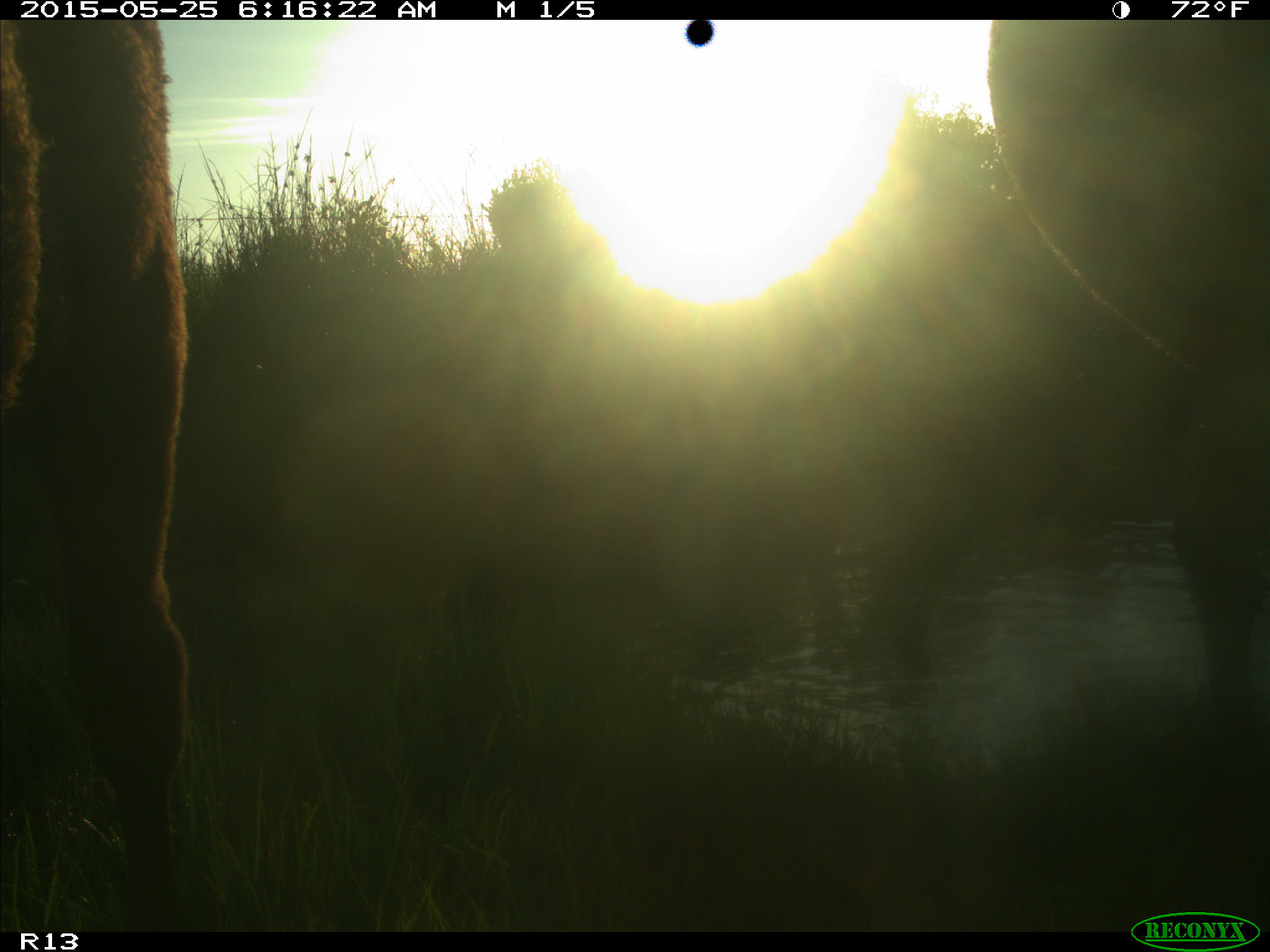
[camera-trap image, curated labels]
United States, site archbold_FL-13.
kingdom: Animalia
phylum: Chordata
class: Mammalia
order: Artiodactyla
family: Bovidae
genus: Bos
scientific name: Bos taurus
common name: domestic cow